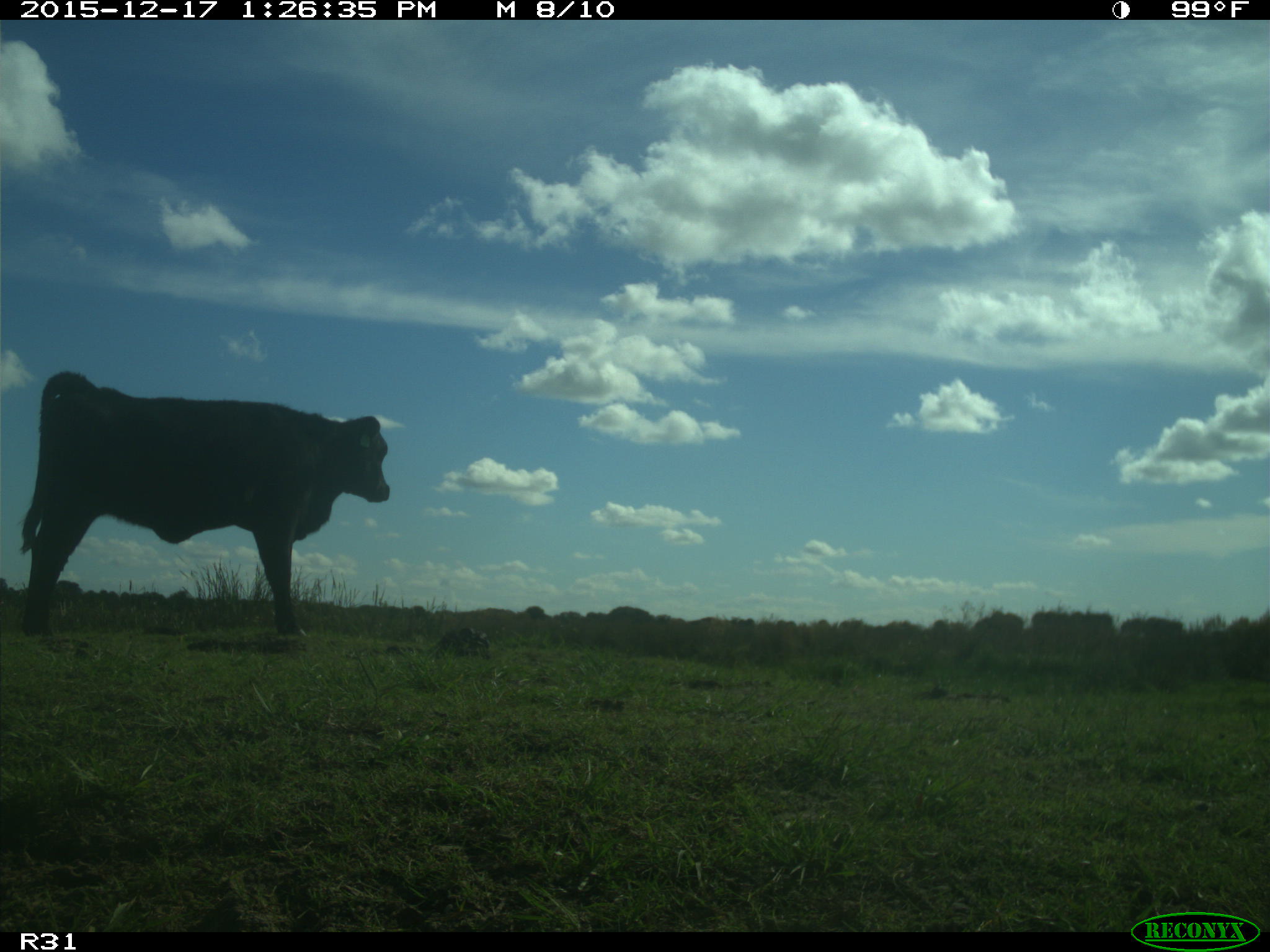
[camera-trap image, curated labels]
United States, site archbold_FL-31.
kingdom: Animalia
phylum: Chordata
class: Mammalia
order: Artiodactyla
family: Bovidae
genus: Bos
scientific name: Bos taurus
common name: domestic cow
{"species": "Bos taurus (domestic cow)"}